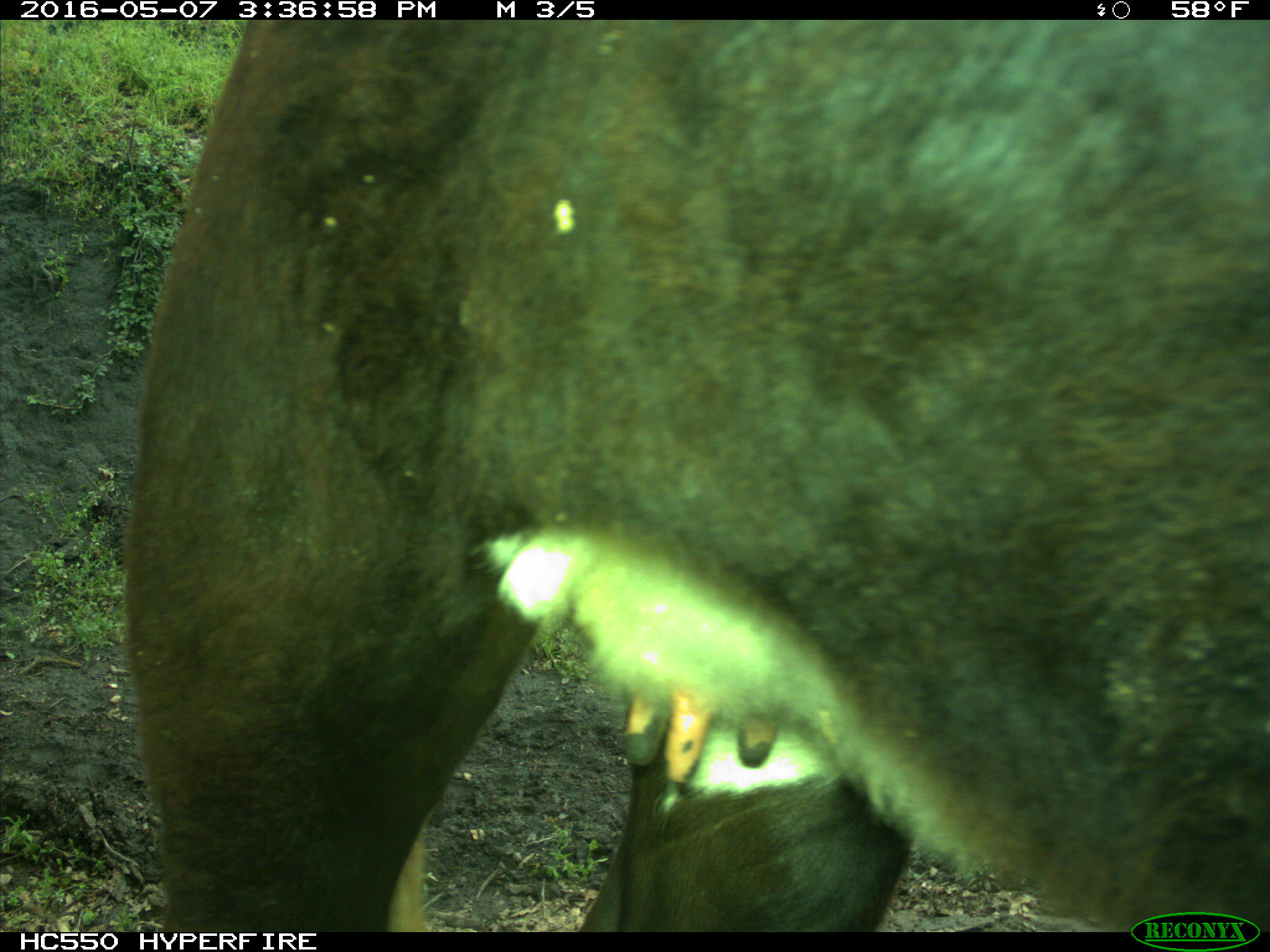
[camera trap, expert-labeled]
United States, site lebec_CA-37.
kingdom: Animalia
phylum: Chordata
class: Mammalia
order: Artiodactyla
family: Bovidae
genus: Bos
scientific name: Bos taurus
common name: domestic cow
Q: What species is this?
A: Bos taurus (domestic cow).